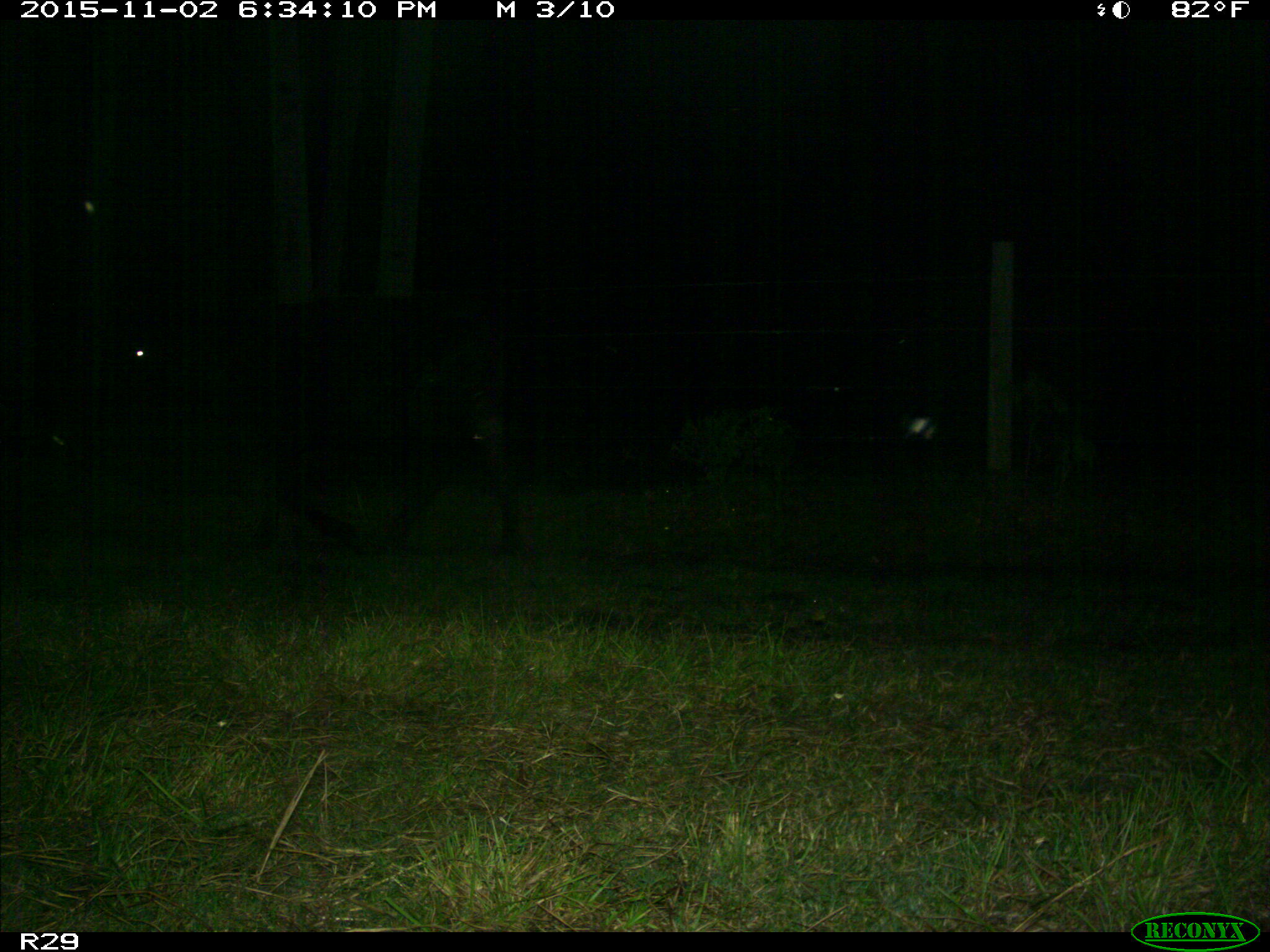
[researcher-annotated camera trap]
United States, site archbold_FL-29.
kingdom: Animalia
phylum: Chordata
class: Mammalia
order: Artiodactyla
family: Bovidae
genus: Bos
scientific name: Bos taurus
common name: domestic cow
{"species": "Bos taurus (domestic cow)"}